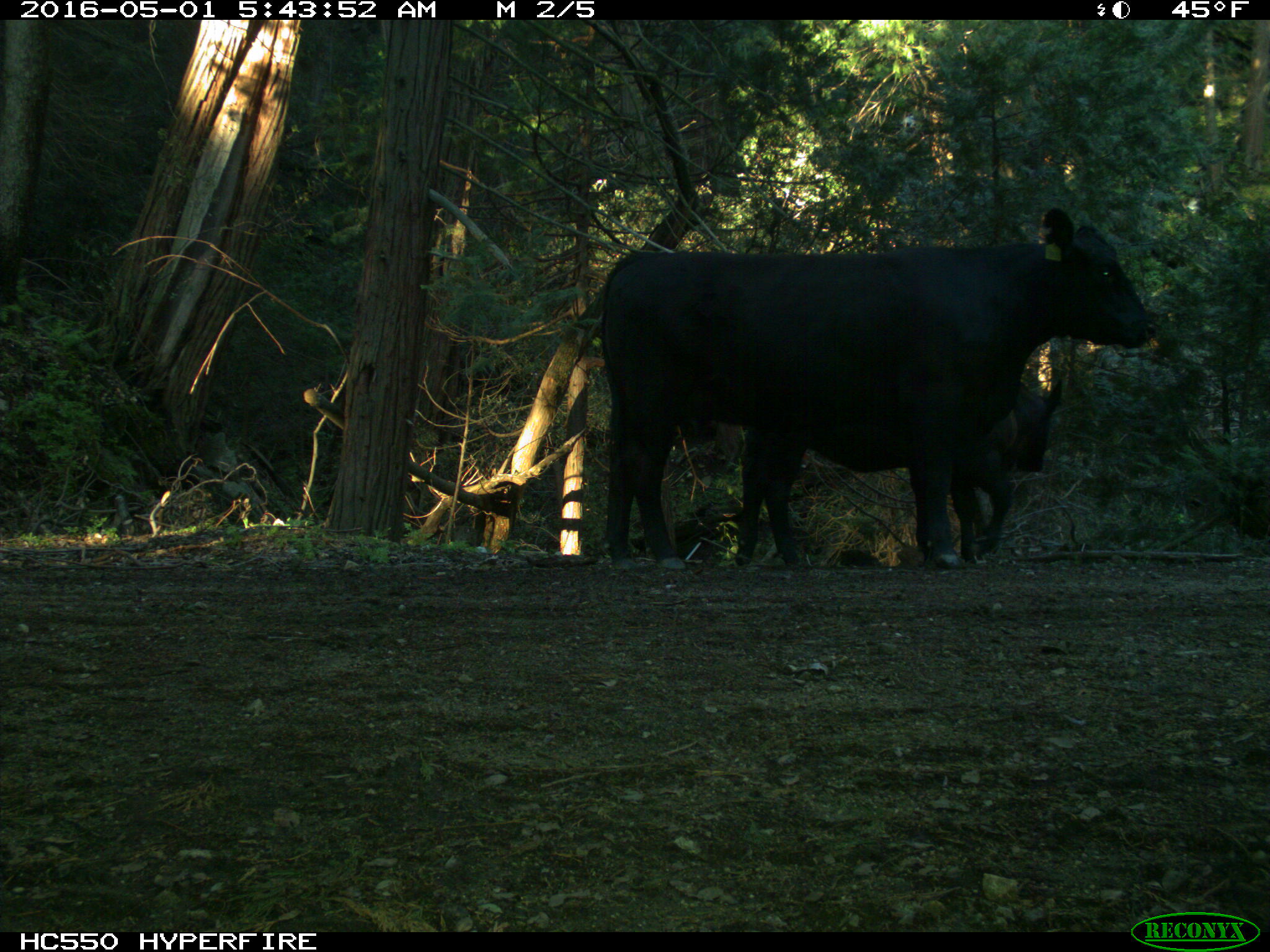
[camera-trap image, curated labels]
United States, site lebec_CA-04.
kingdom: Animalia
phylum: Chordata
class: Mammalia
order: Artiodactyla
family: Bovidae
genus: Bos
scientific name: Bos taurus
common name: domestic cow